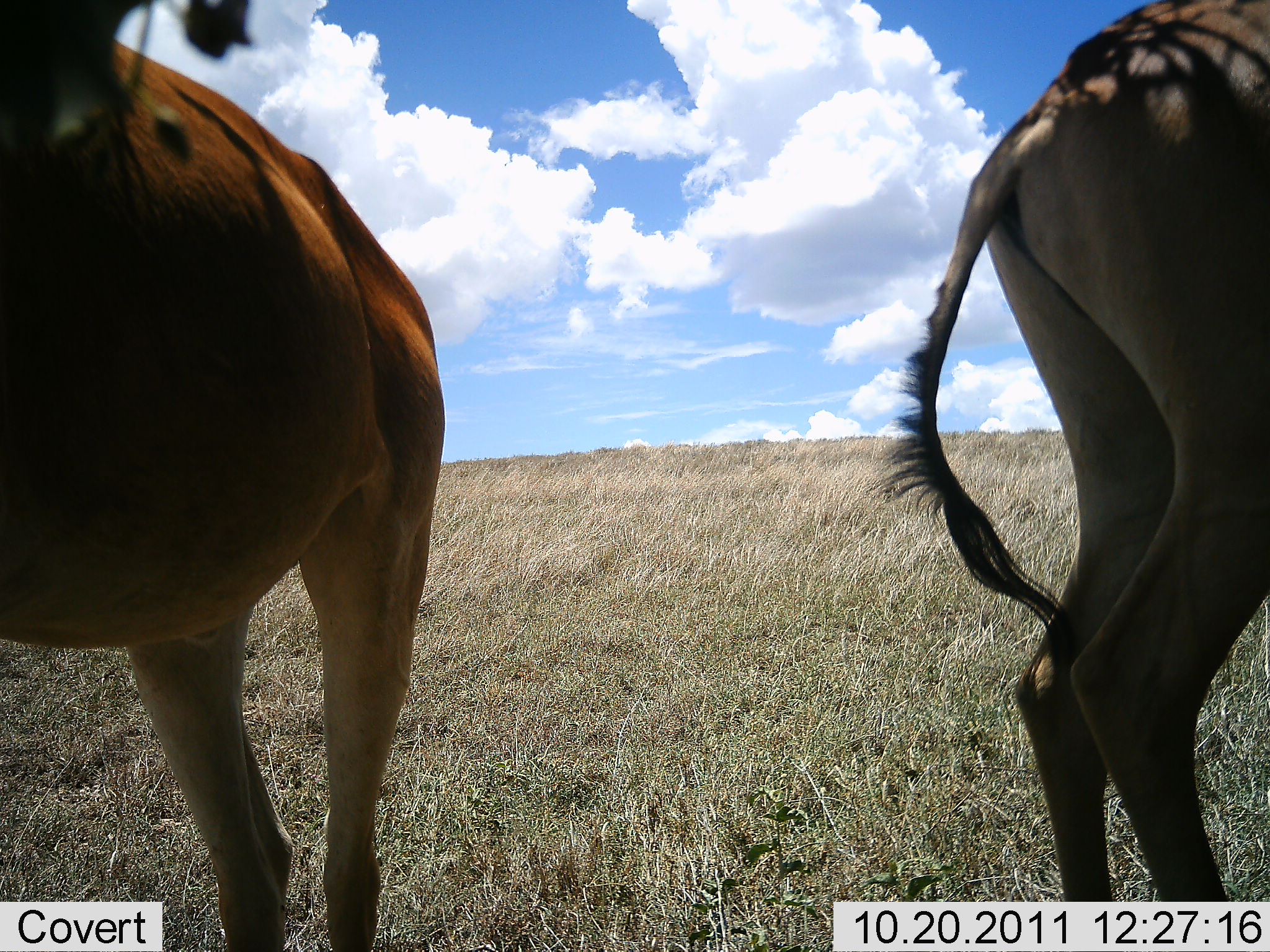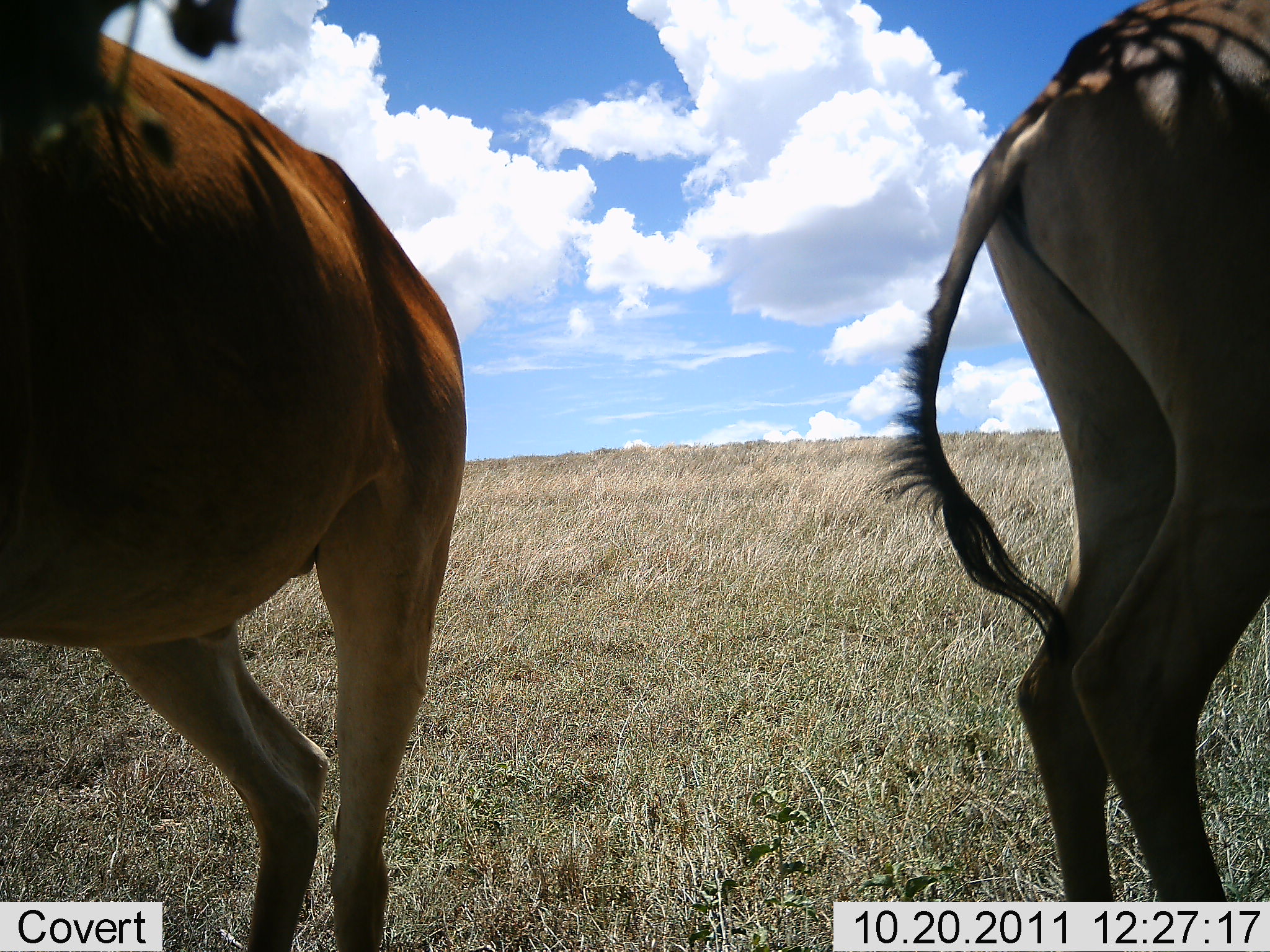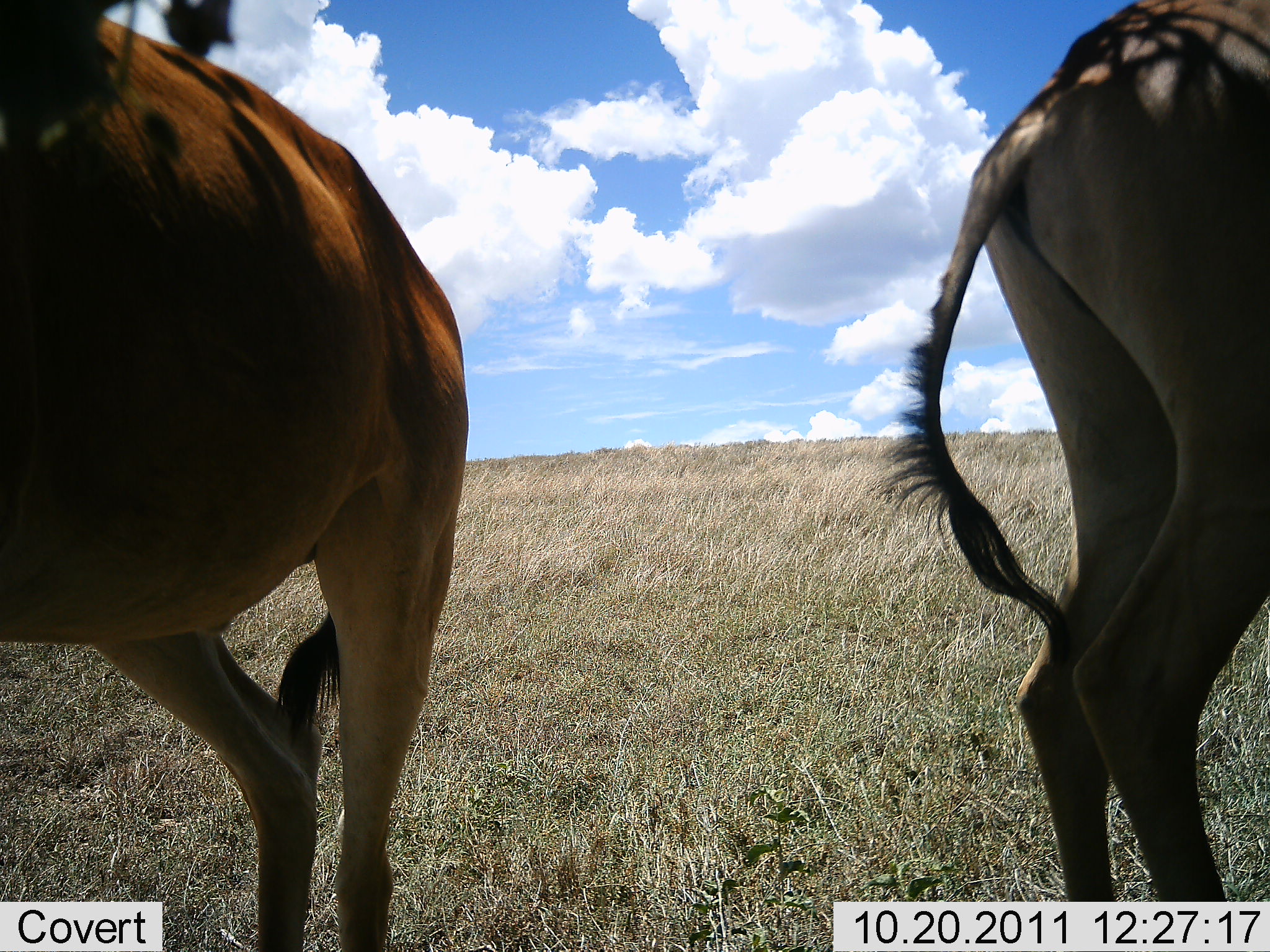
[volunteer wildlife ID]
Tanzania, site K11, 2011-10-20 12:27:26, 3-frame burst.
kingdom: Animalia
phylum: Chordata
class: Mammalia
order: Artiodactyla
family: Bovidae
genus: Alcelaphus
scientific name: Alcelaphus buselaphus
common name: hartebeest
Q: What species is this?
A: Hartebeest (Alcelaphus buselaphus).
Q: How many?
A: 2.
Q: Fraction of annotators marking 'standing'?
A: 100%.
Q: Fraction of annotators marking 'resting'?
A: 0%.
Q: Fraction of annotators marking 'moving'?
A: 0%.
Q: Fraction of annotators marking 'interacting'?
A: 0%.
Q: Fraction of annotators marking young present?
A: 0%.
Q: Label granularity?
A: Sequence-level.